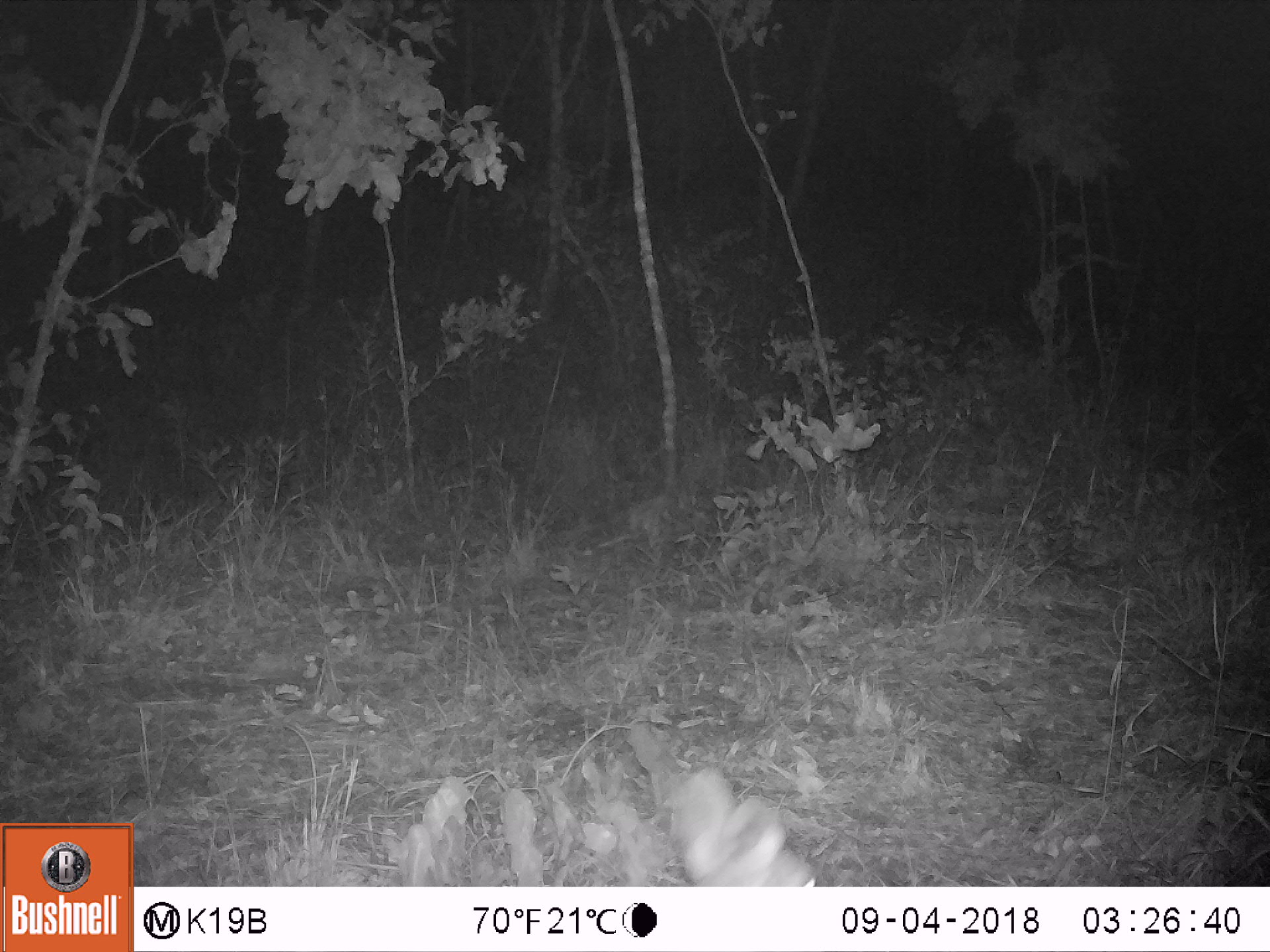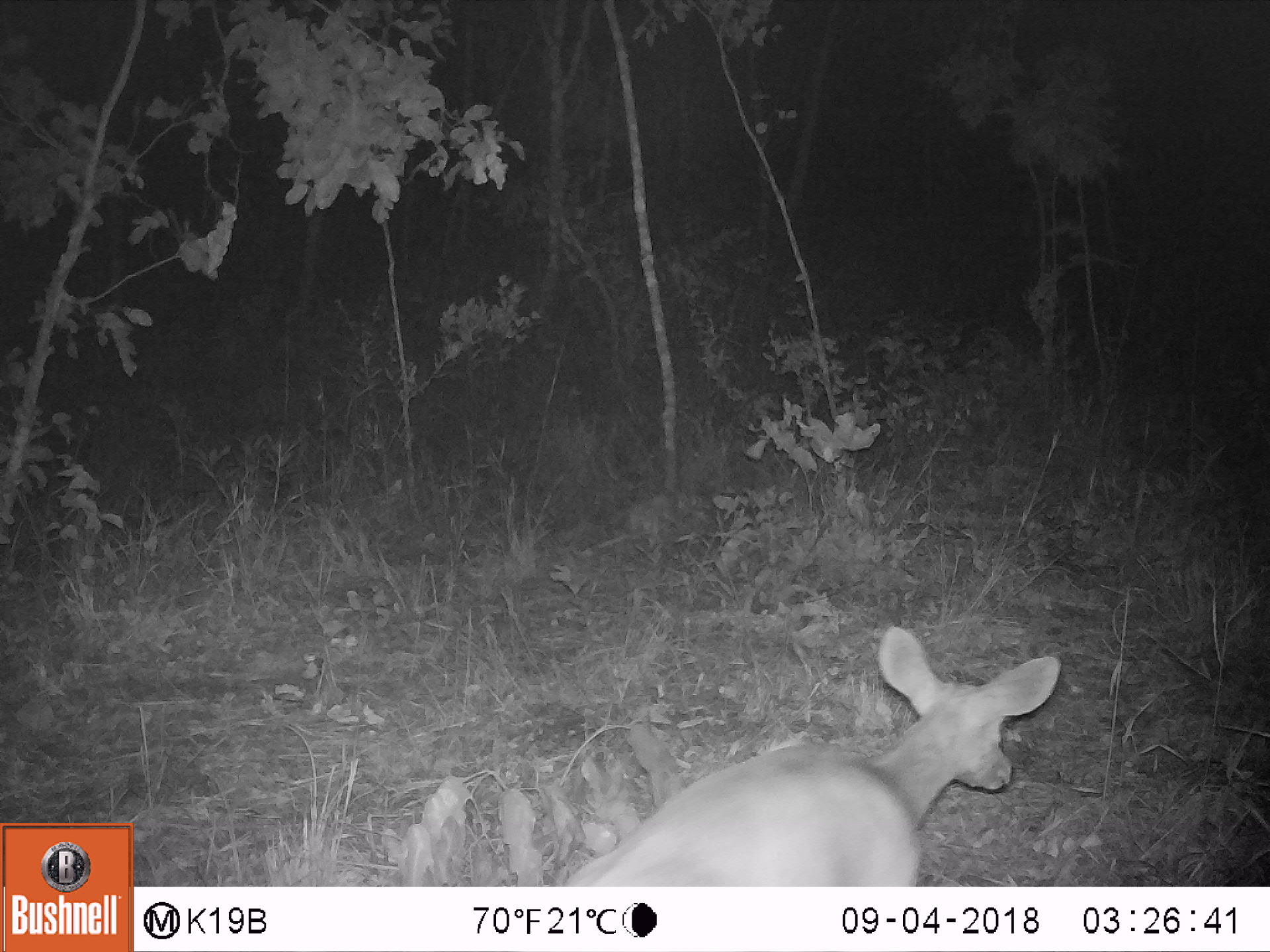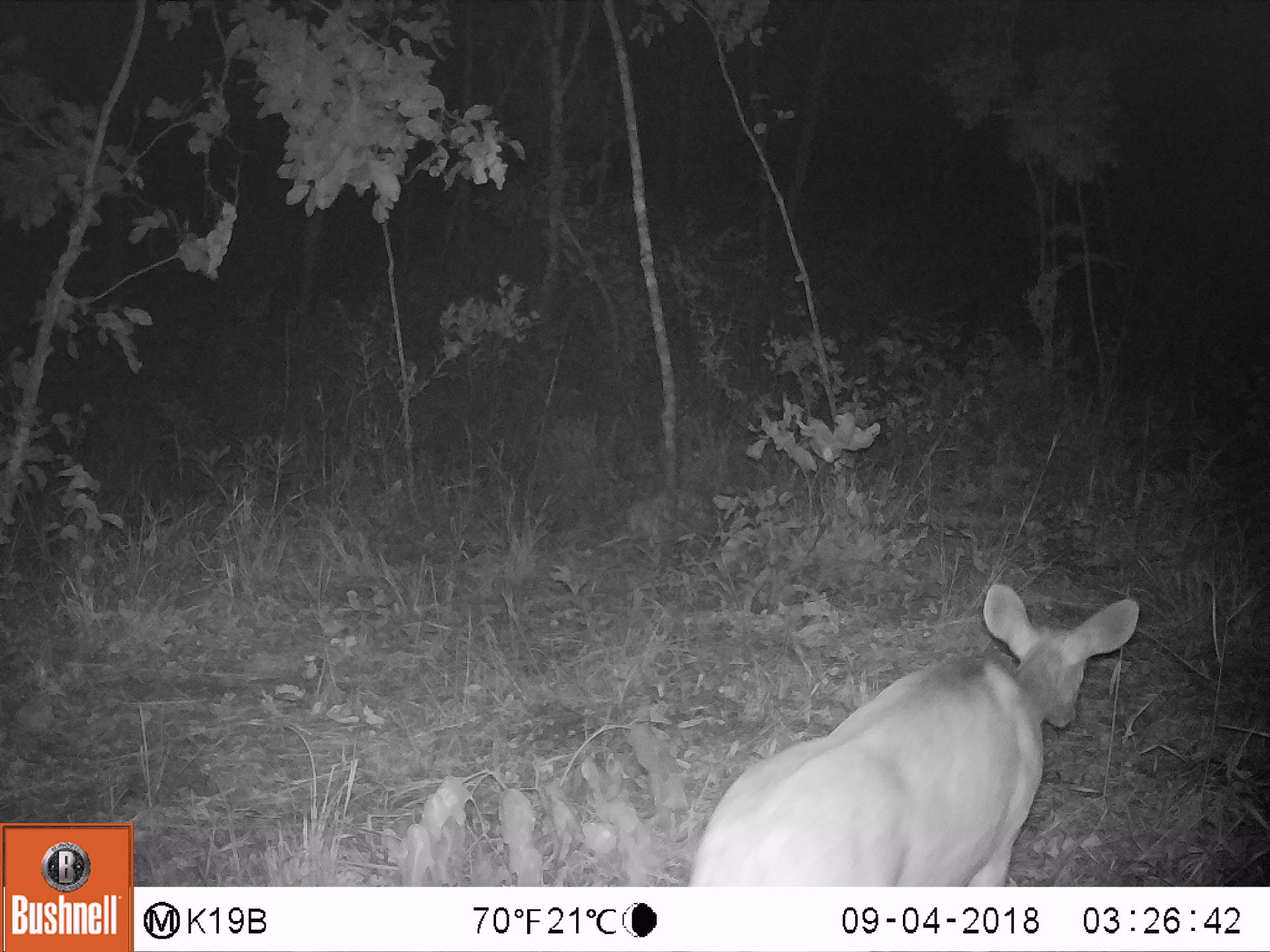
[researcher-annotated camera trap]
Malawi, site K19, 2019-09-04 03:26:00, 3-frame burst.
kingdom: Animalia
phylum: Chordata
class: Mammalia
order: Artiodactyla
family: Bovidae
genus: Redunca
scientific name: Redunca arundinum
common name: southern reedbuck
Southern reedbuck (Redunca arundinum), count 1.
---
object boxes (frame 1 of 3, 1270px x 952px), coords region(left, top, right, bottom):
southern reedbuck: region(650, 756, 826, 884)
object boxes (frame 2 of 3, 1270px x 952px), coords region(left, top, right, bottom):
southern reedbuck: region(561, 624, 1066, 884)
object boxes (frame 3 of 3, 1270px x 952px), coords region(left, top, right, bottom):
southern reedbuck: region(687, 581, 1144, 884)